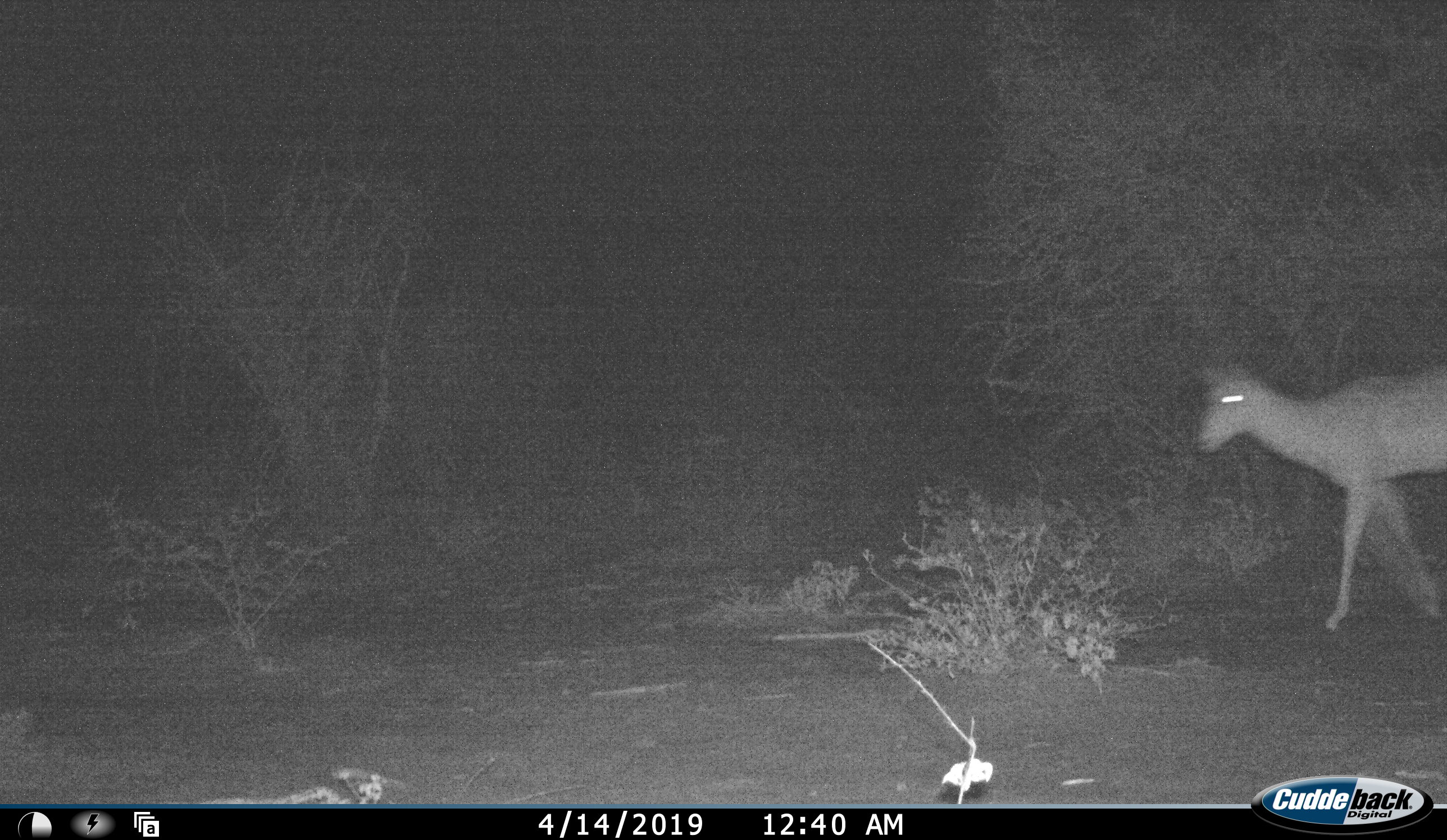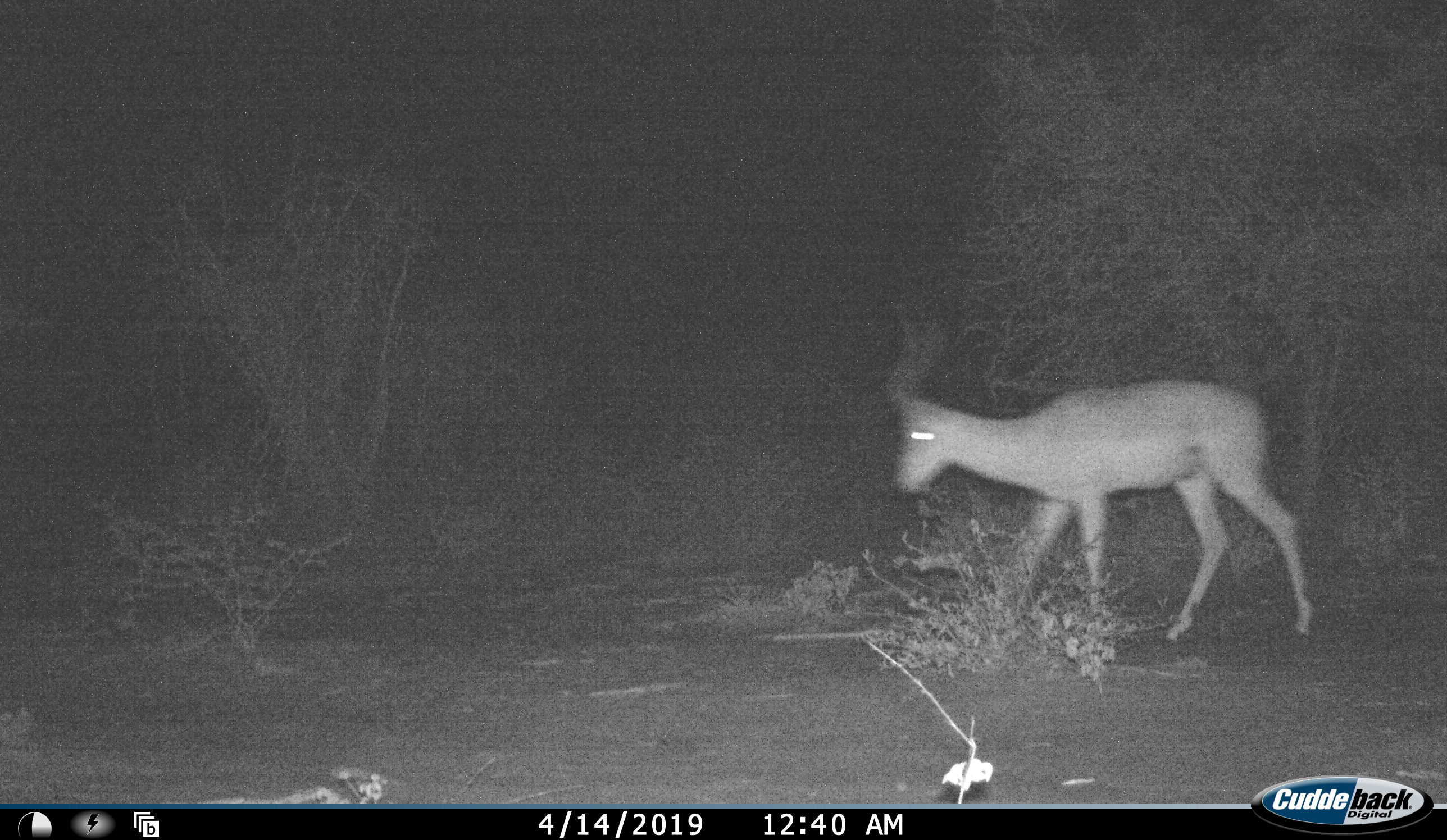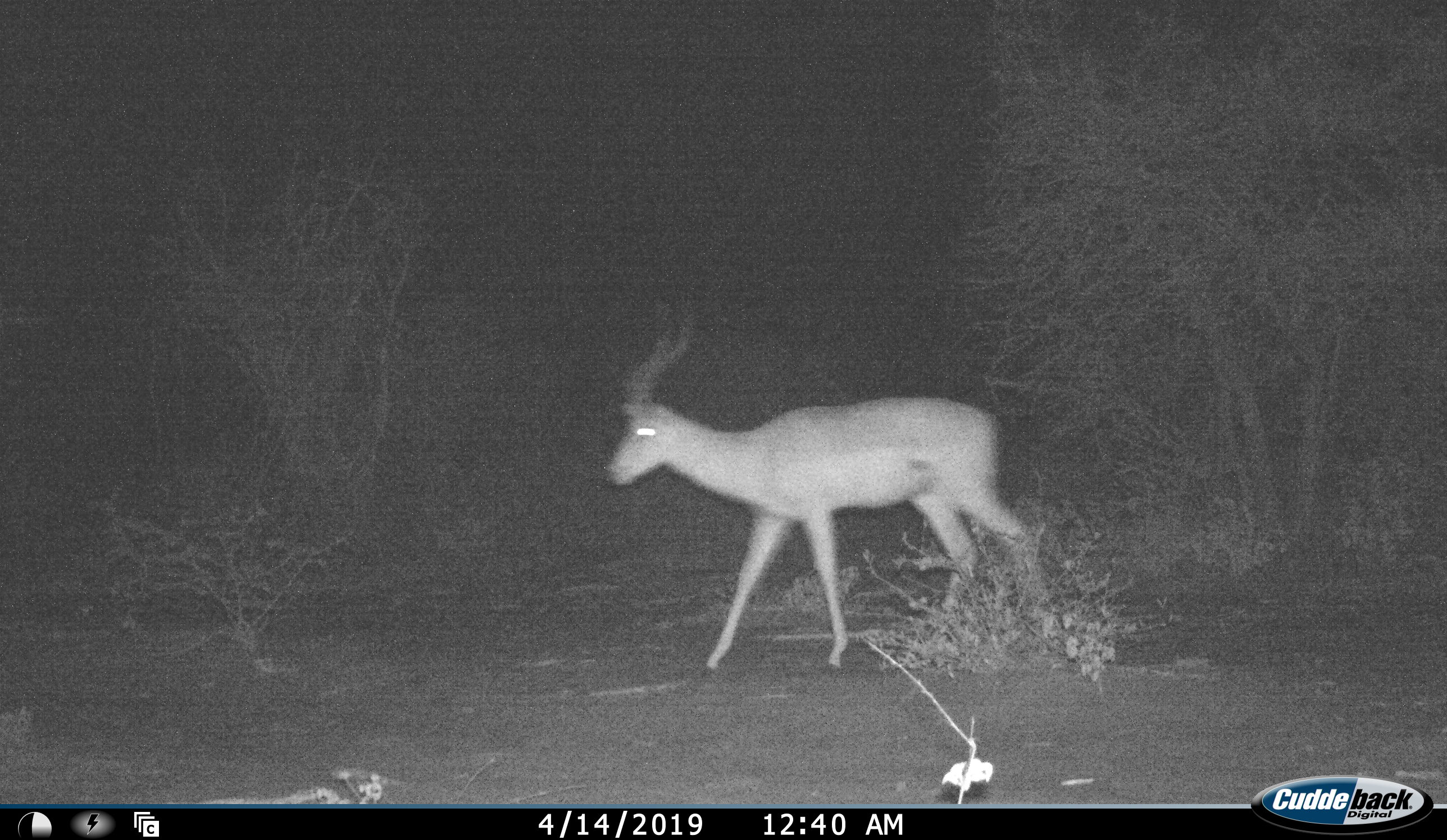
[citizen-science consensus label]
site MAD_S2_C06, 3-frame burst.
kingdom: Animalia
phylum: Chordata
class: Mammalia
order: Artiodactyla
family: Bovidae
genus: Aepyceros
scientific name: Aepyceros melampus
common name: impala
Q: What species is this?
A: Impala (Aepyceros melampus).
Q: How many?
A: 1.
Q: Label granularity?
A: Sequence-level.